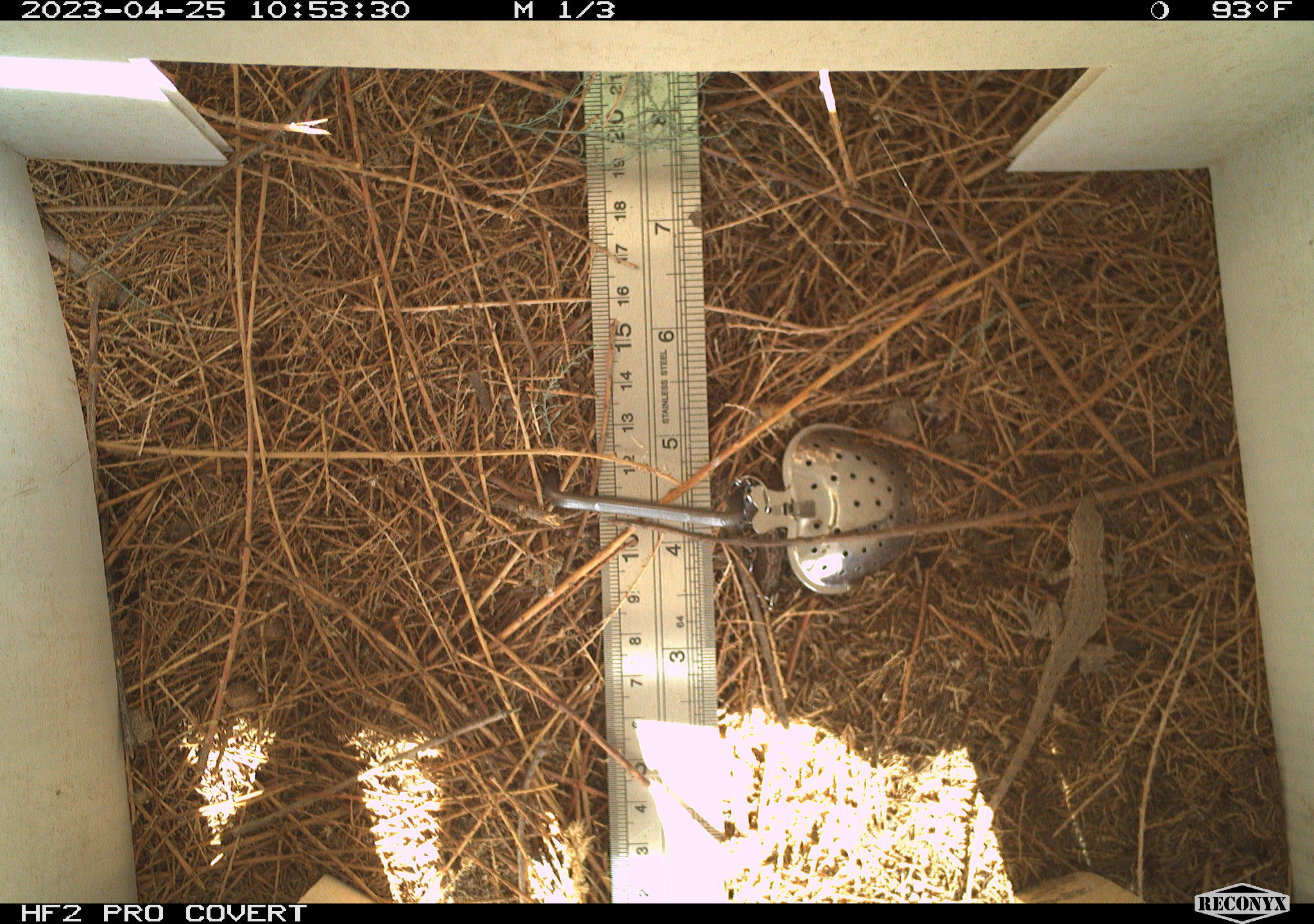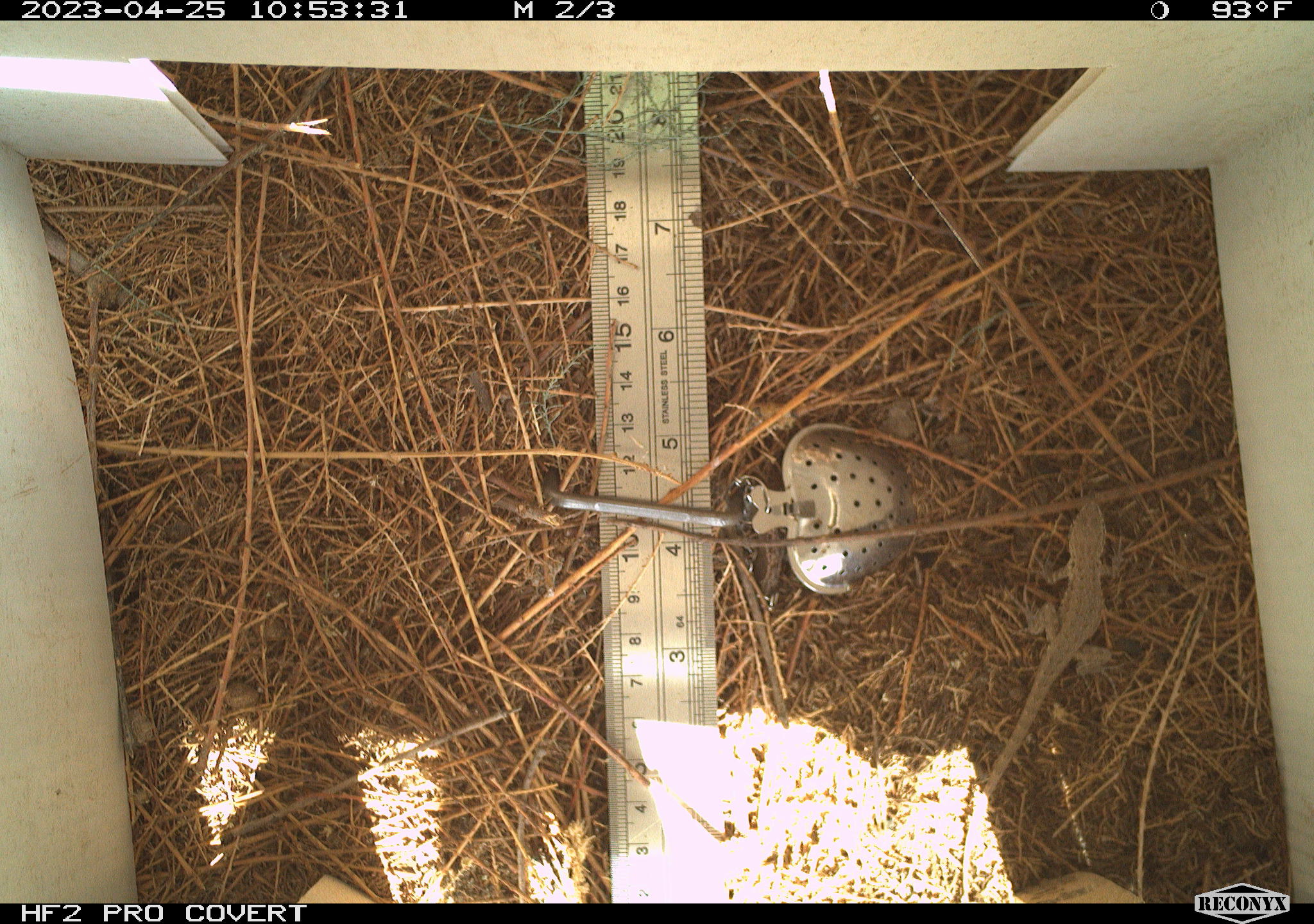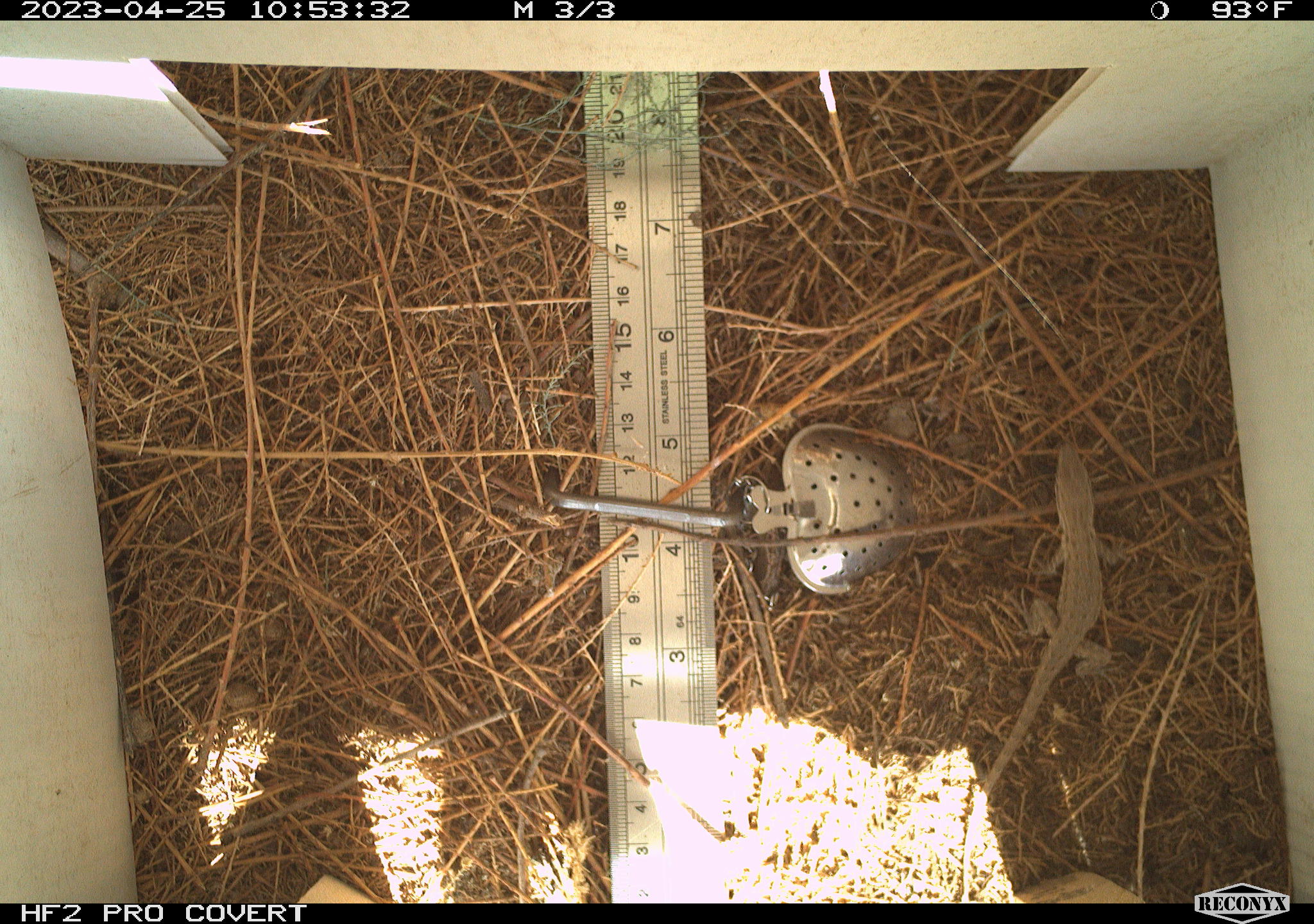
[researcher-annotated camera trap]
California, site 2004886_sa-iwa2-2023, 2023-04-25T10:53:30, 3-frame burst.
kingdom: Animalia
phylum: Chordata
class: Reptilia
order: Squamata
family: Teiidae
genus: Aspidoscelis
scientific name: Aspidoscelis tigris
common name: western whiptail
Western whiptail (Aspidoscelis tigris).